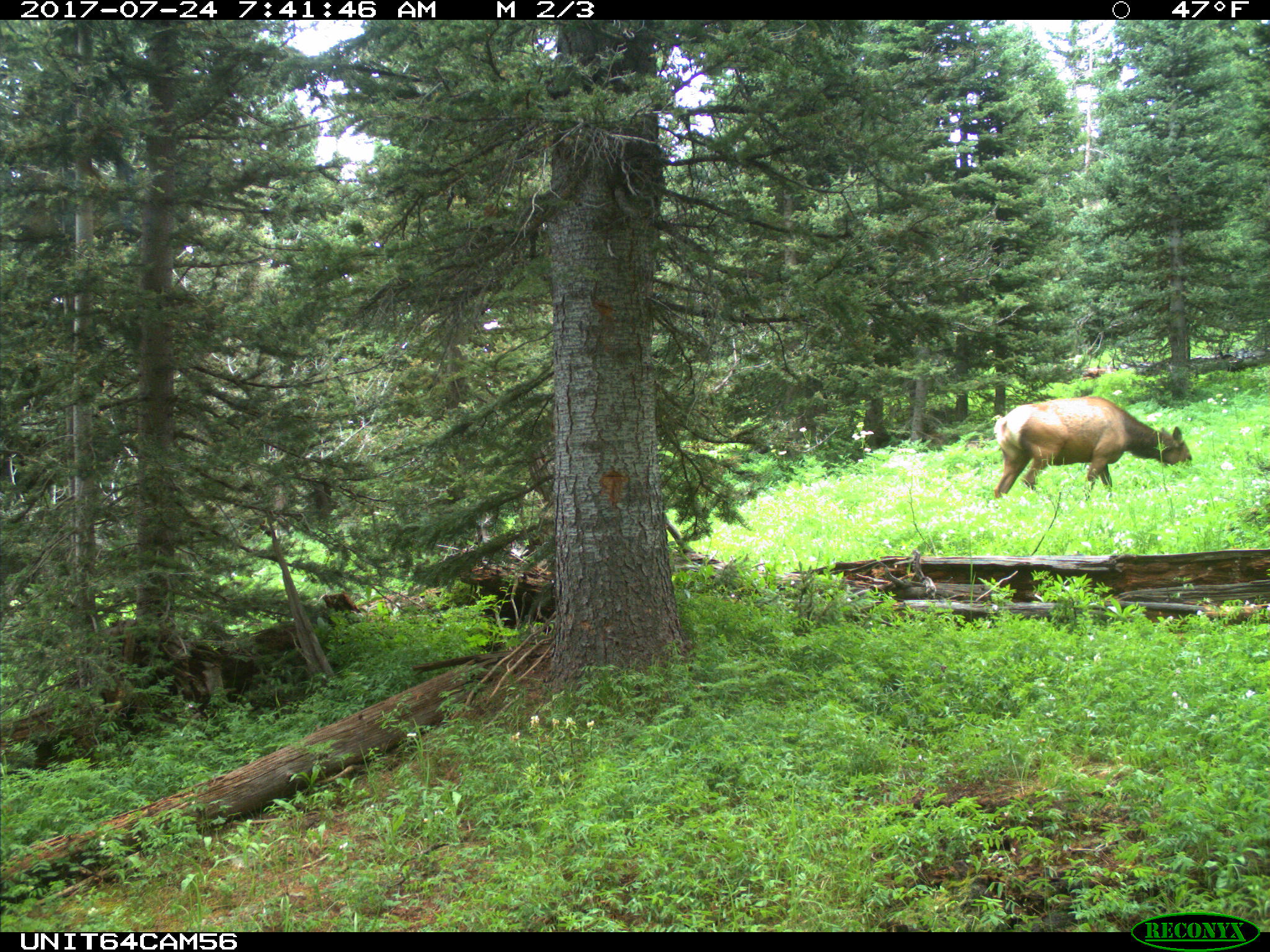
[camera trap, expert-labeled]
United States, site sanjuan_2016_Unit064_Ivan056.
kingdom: Animalia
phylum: Chordata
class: Mammalia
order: Artiodactyla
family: Cervidae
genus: Cervus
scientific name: Cervus elaphus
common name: red deer